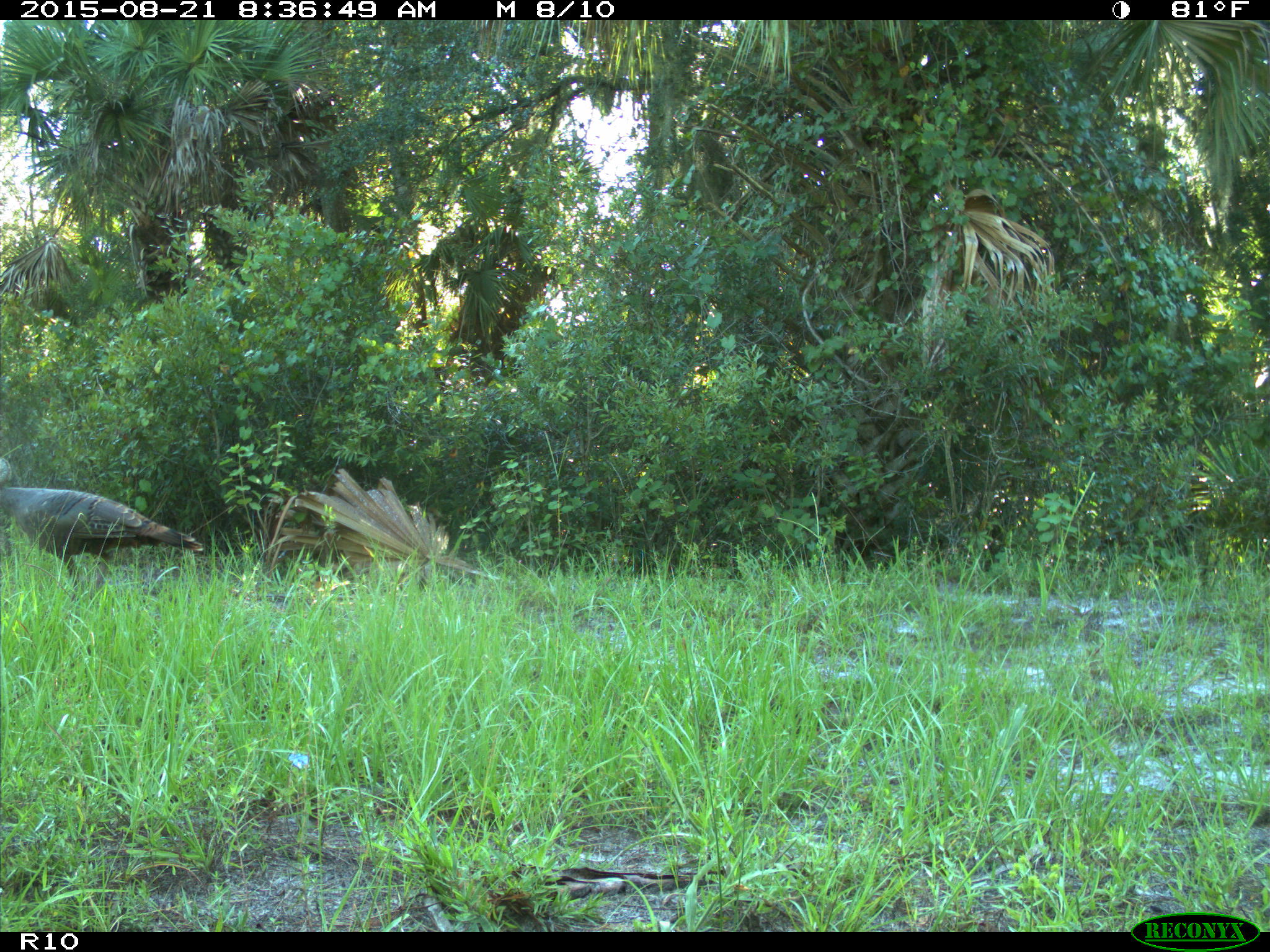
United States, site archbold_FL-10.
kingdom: Animalia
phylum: Chordata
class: Aves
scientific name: Aves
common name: birds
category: unidentified bird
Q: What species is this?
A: Unidentified bird (birds) (Aves).